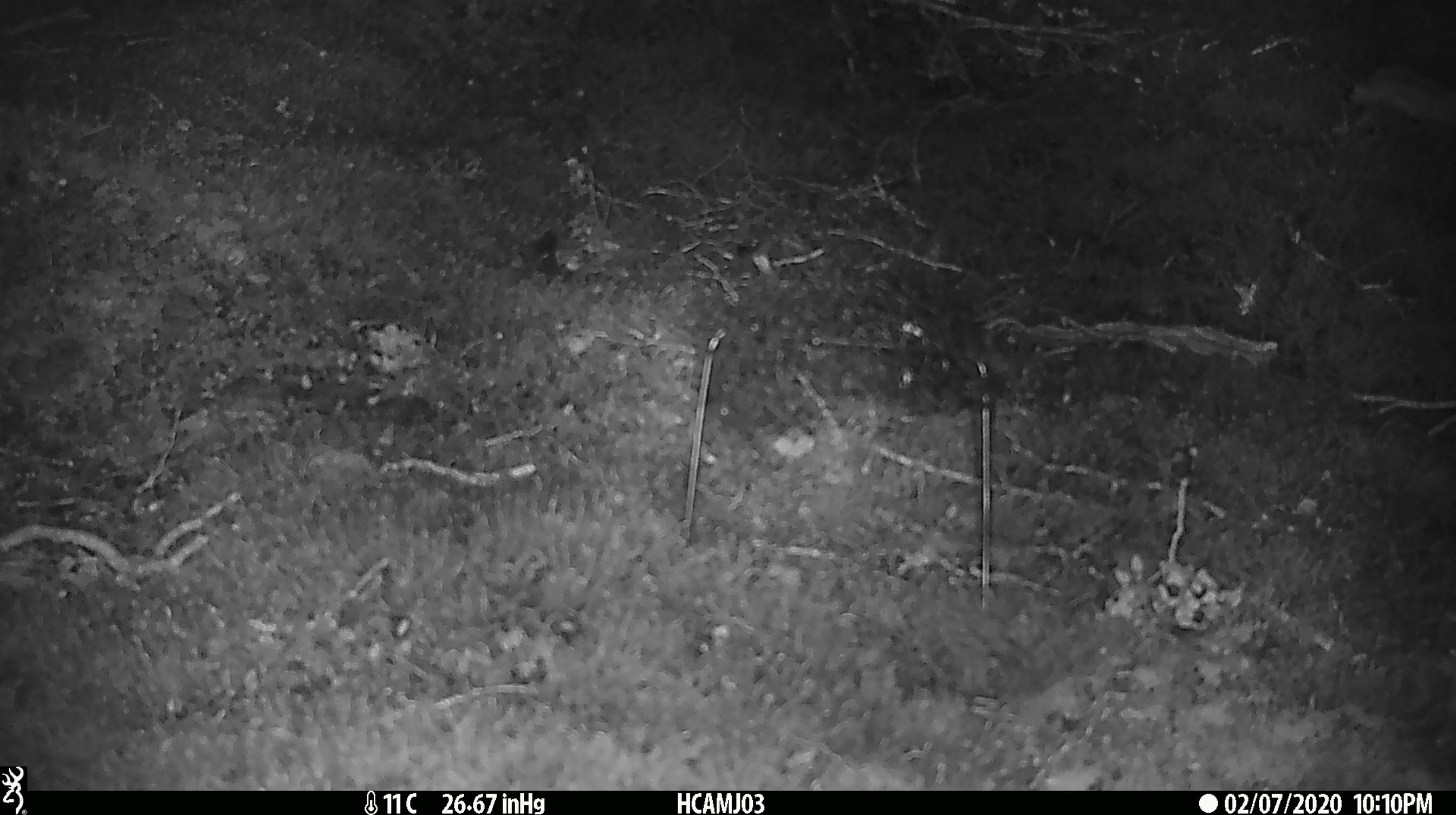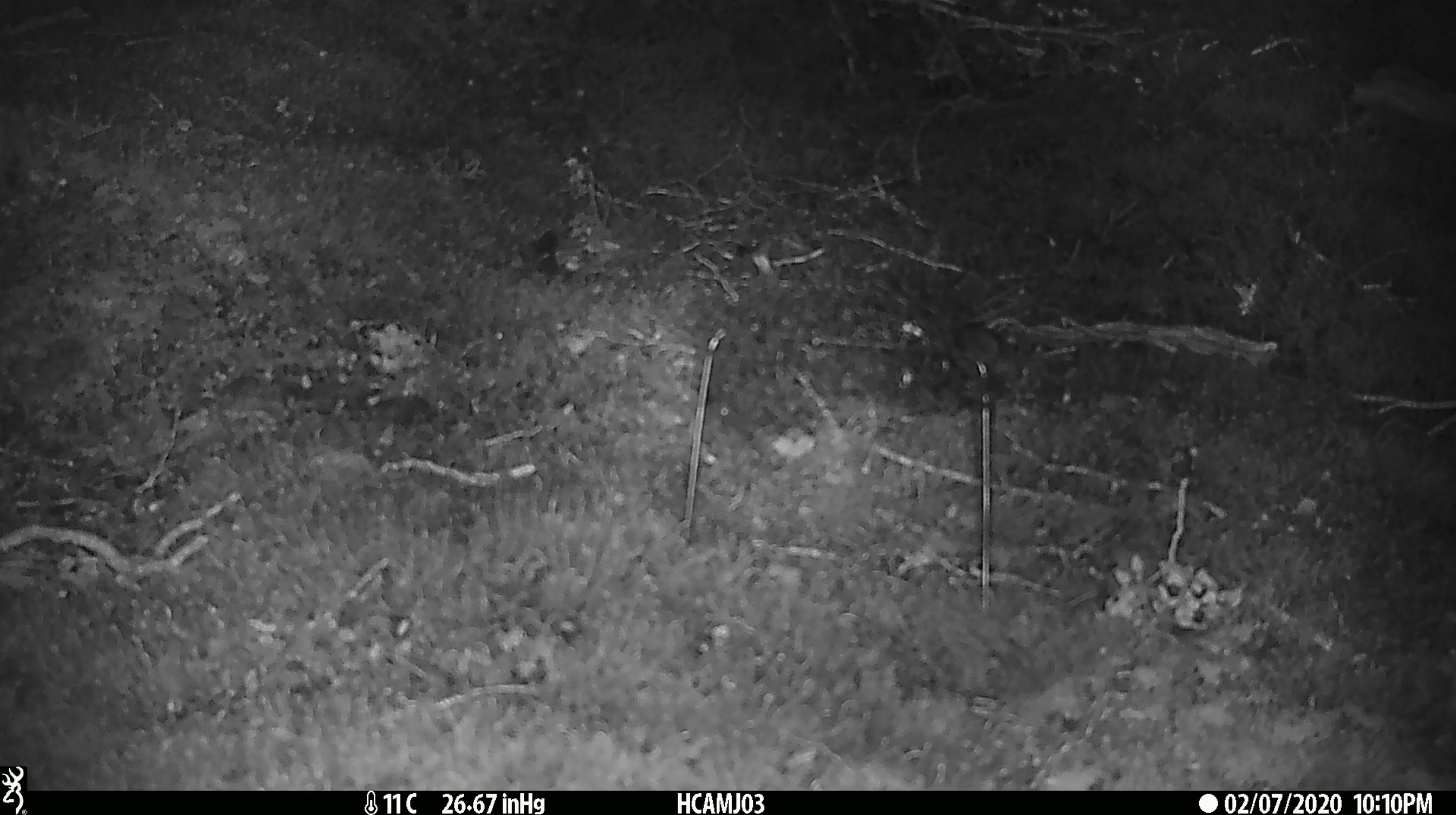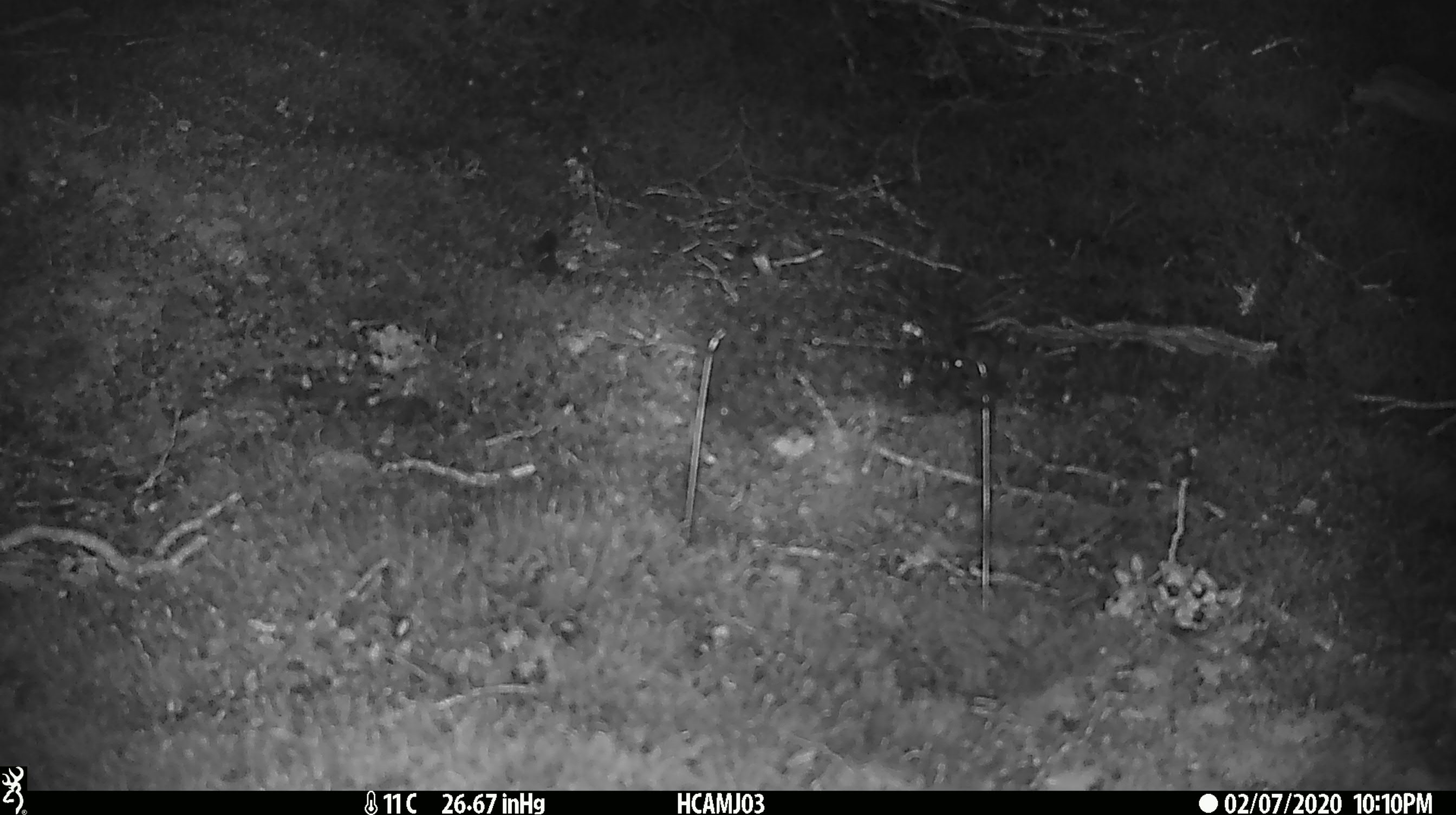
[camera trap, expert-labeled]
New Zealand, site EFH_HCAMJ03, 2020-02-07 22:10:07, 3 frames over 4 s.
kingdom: Animalia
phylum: Chordata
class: Mammalia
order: Rodentia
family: Muridae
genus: Mus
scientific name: Mus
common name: mouse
Mouse (Mus).